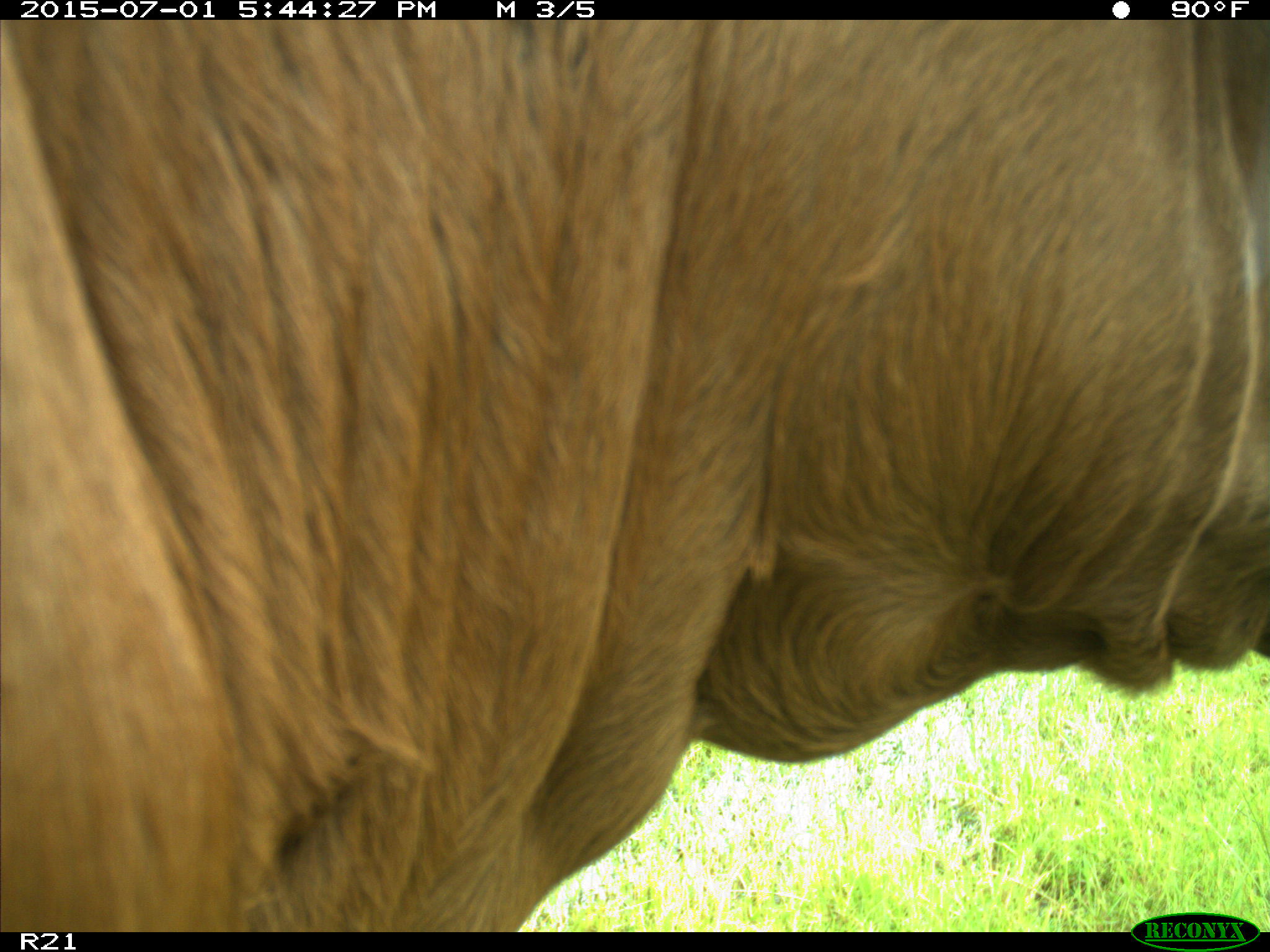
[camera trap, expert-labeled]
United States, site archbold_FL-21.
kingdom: Animalia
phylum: Chordata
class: Mammalia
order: Artiodactyla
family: Bovidae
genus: Bos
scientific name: Bos taurus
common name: domestic cow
Bos taurus (domestic cow).